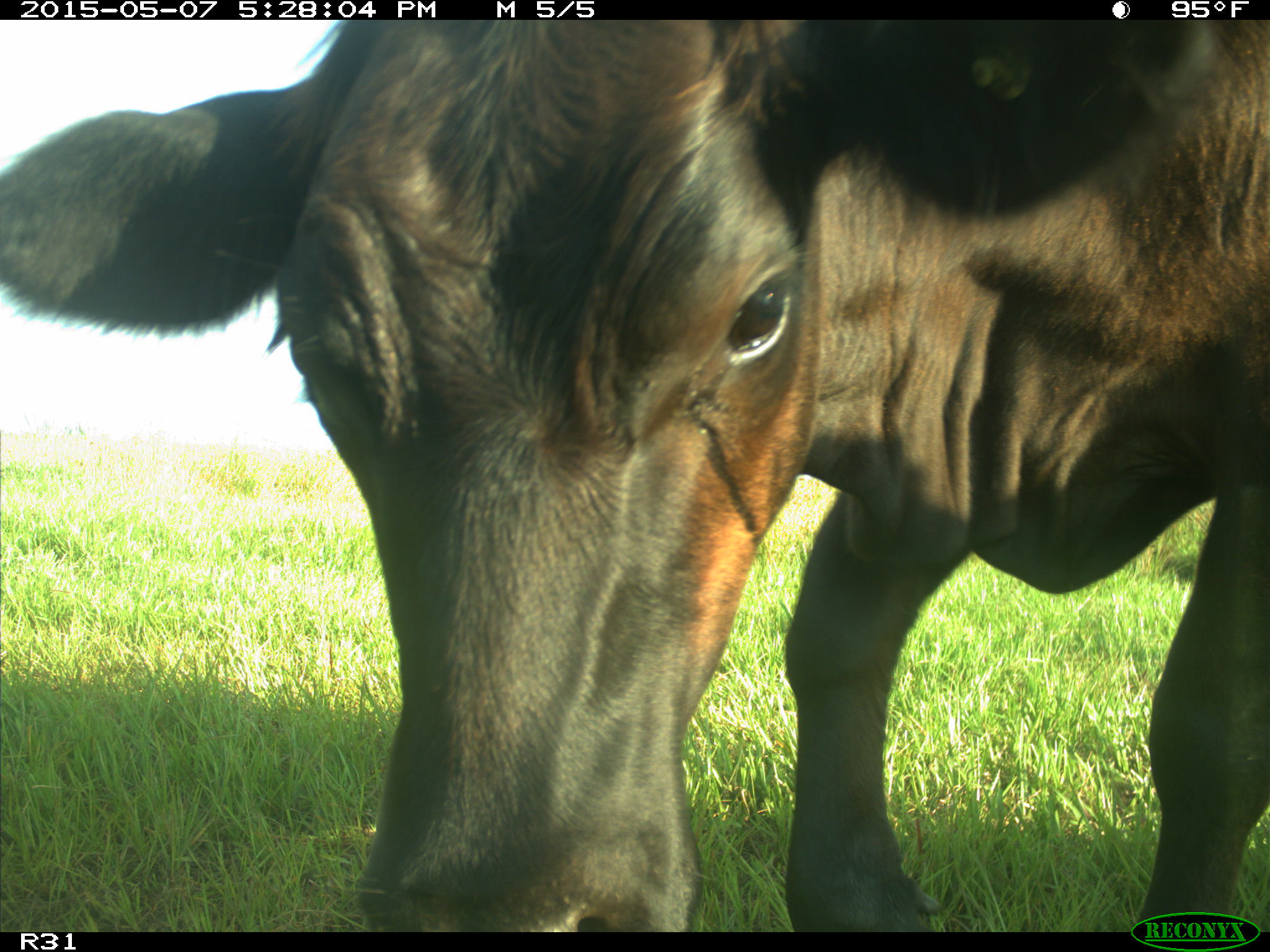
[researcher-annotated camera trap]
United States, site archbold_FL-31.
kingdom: Animalia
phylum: Chordata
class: Mammalia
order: Artiodactyla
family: Bovidae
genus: Bos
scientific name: Bos taurus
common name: domestic cow